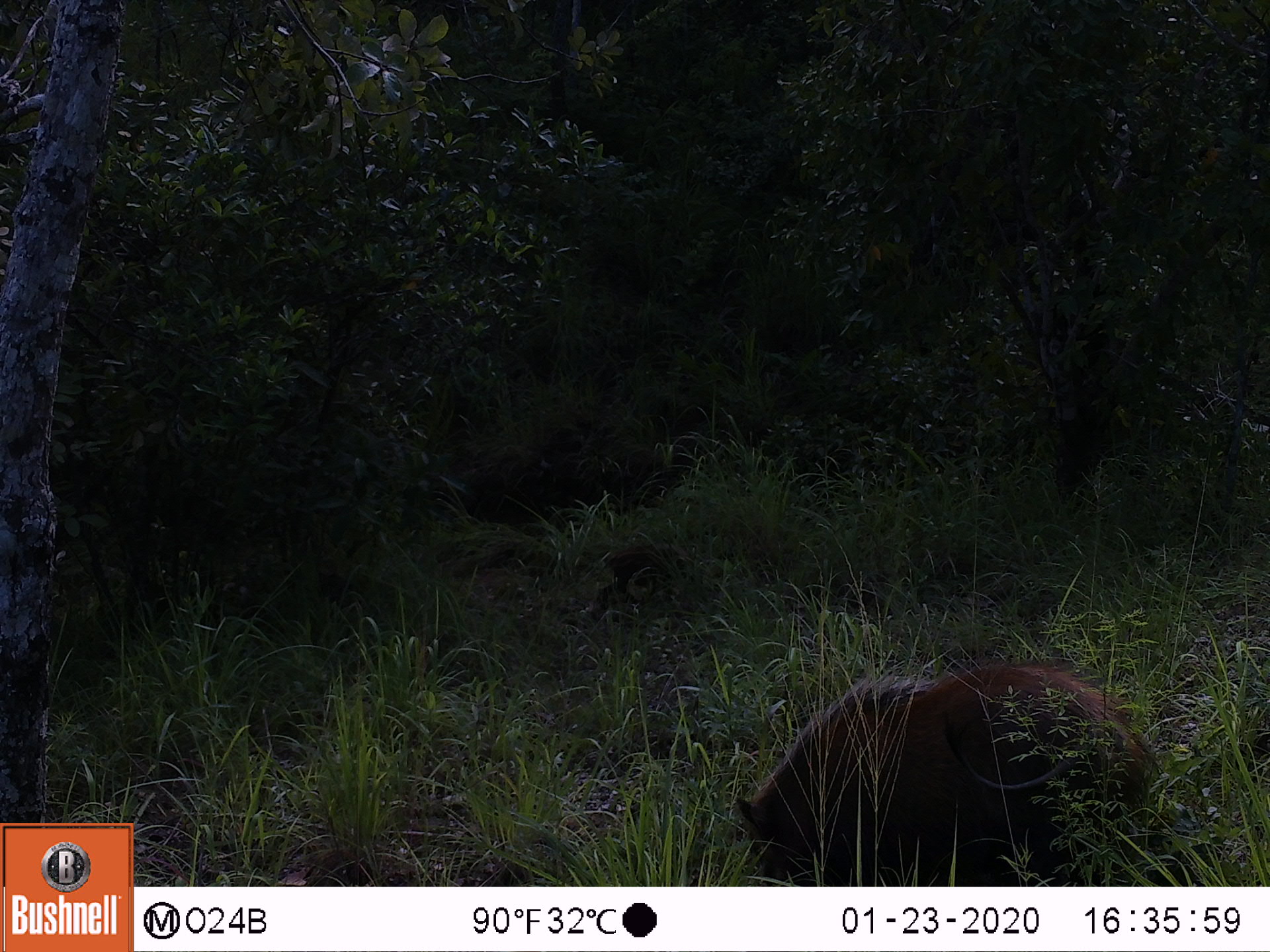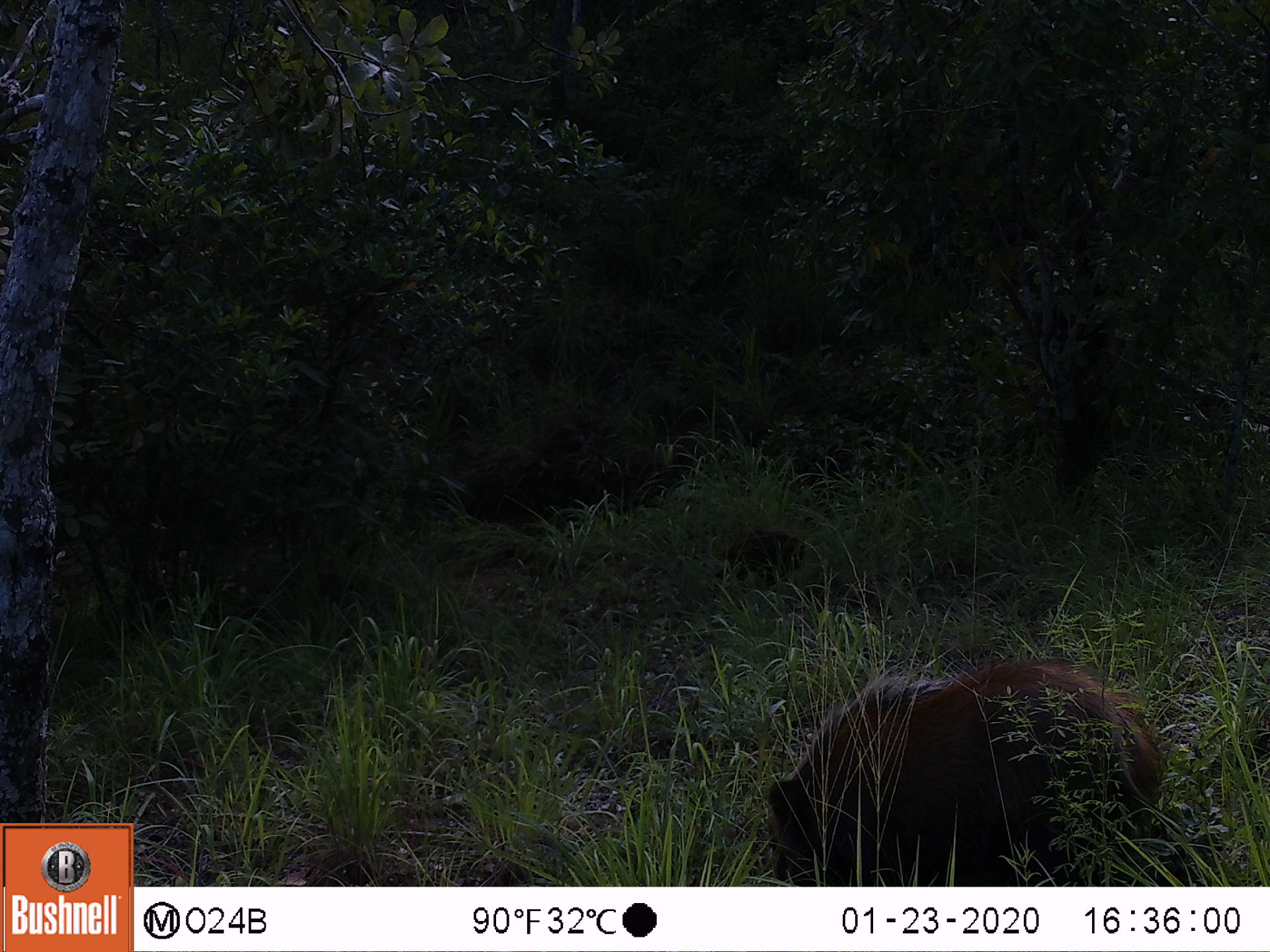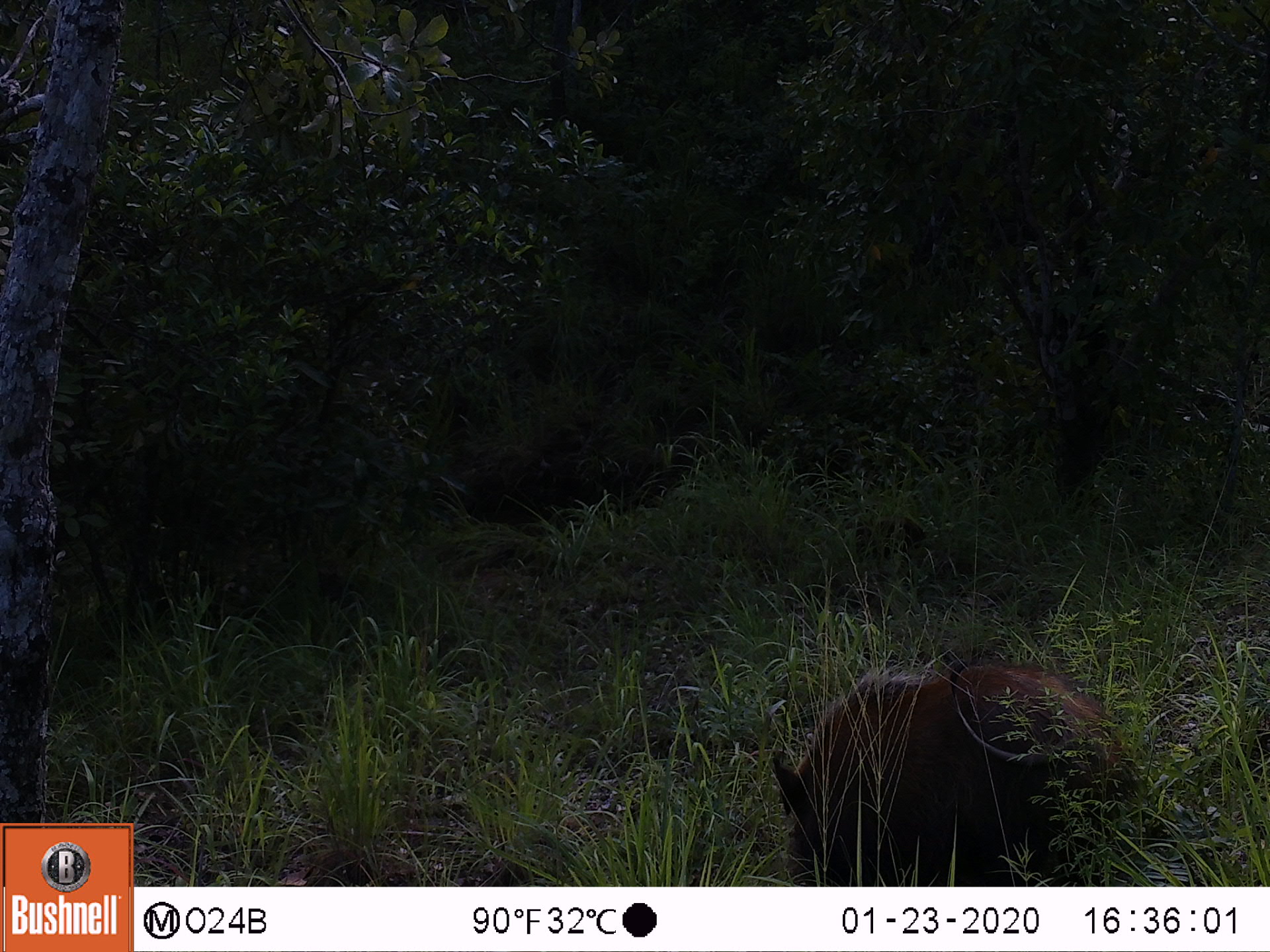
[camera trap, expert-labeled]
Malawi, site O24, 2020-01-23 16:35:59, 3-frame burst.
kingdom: Animalia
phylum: Chordata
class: Mammalia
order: Artiodactyla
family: Suidae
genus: Potamochoerus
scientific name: Potamochoerus larvatus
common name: bushpig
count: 1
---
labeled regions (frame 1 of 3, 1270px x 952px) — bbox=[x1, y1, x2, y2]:
bushpig: bbox=[729, 652, 1177, 879]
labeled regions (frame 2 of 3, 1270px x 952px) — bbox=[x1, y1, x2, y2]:
bushpig: bbox=[761, 639, 1170, 874]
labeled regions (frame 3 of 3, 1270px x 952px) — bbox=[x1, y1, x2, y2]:
bushpig: bbox=[766, 644, 1147, 881]